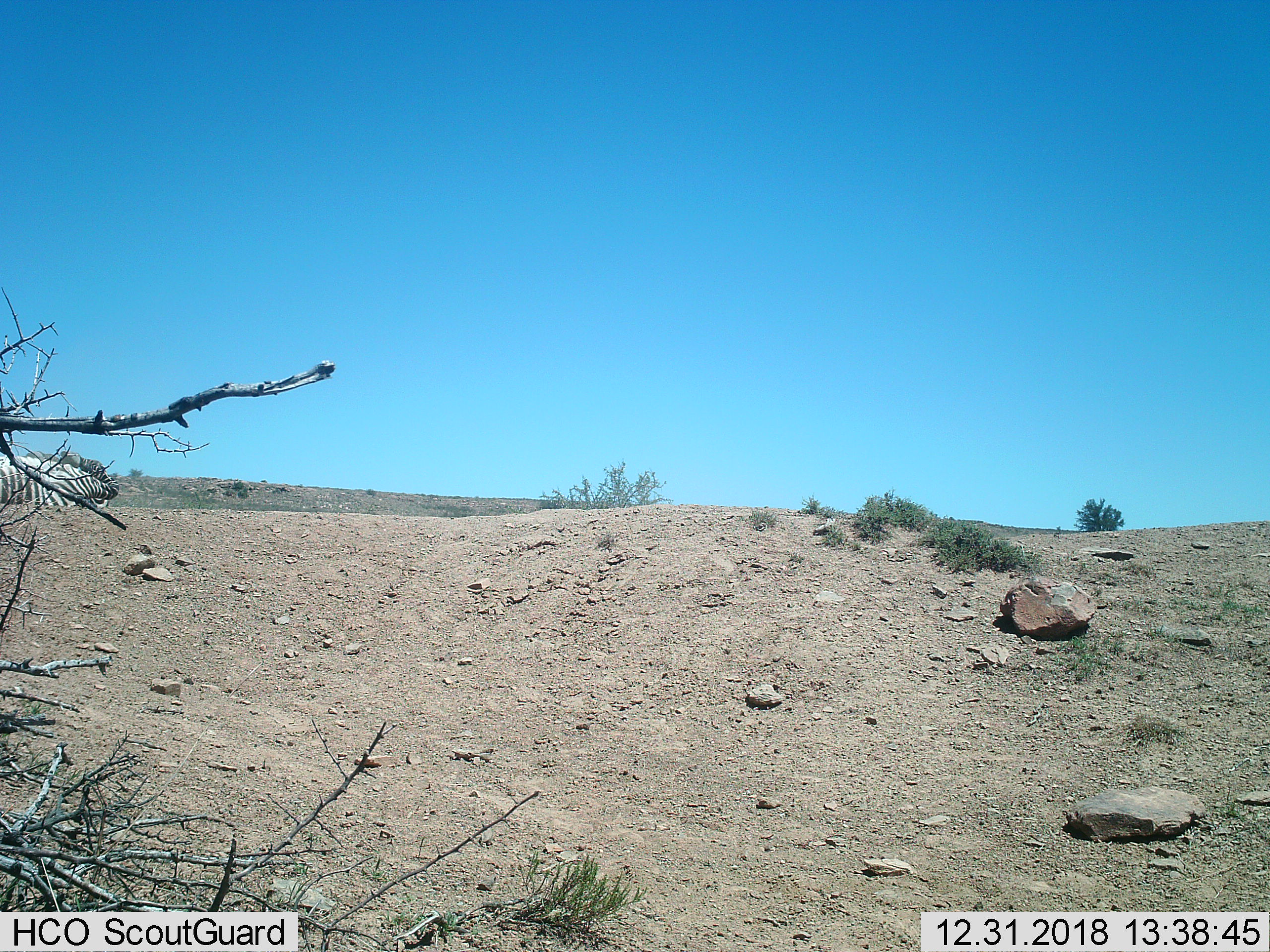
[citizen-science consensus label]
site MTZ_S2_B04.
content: unidentified animal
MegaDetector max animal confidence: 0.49